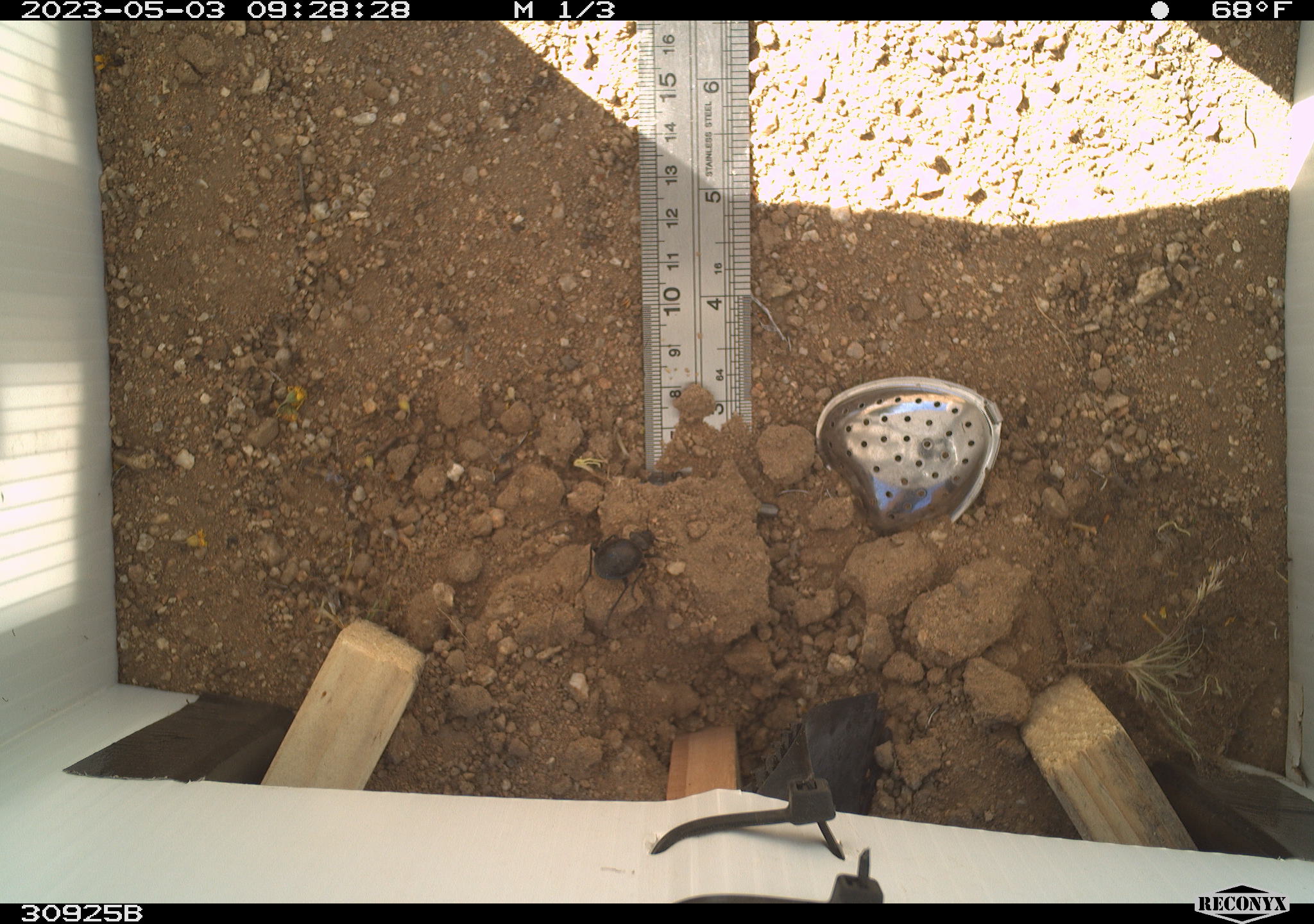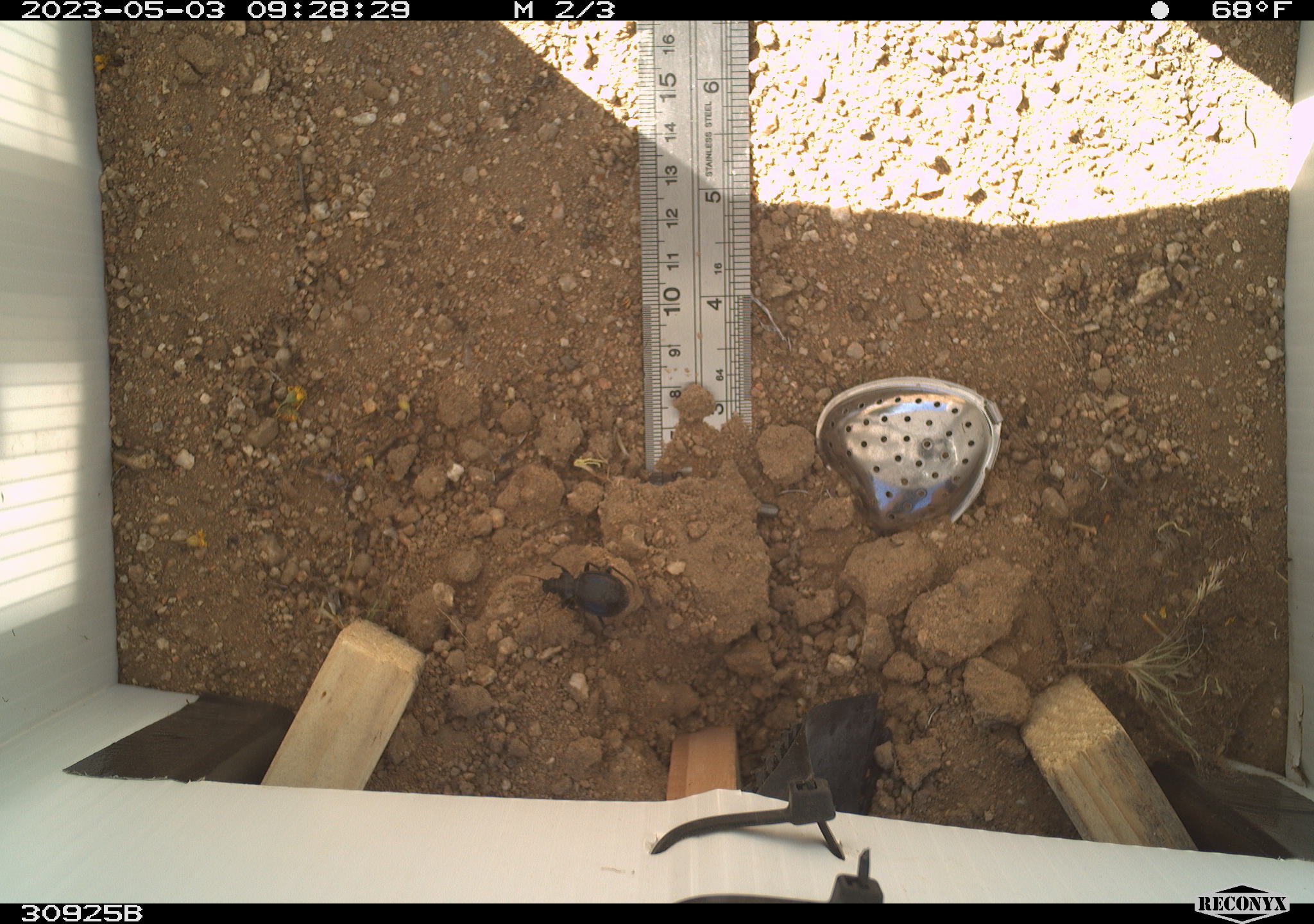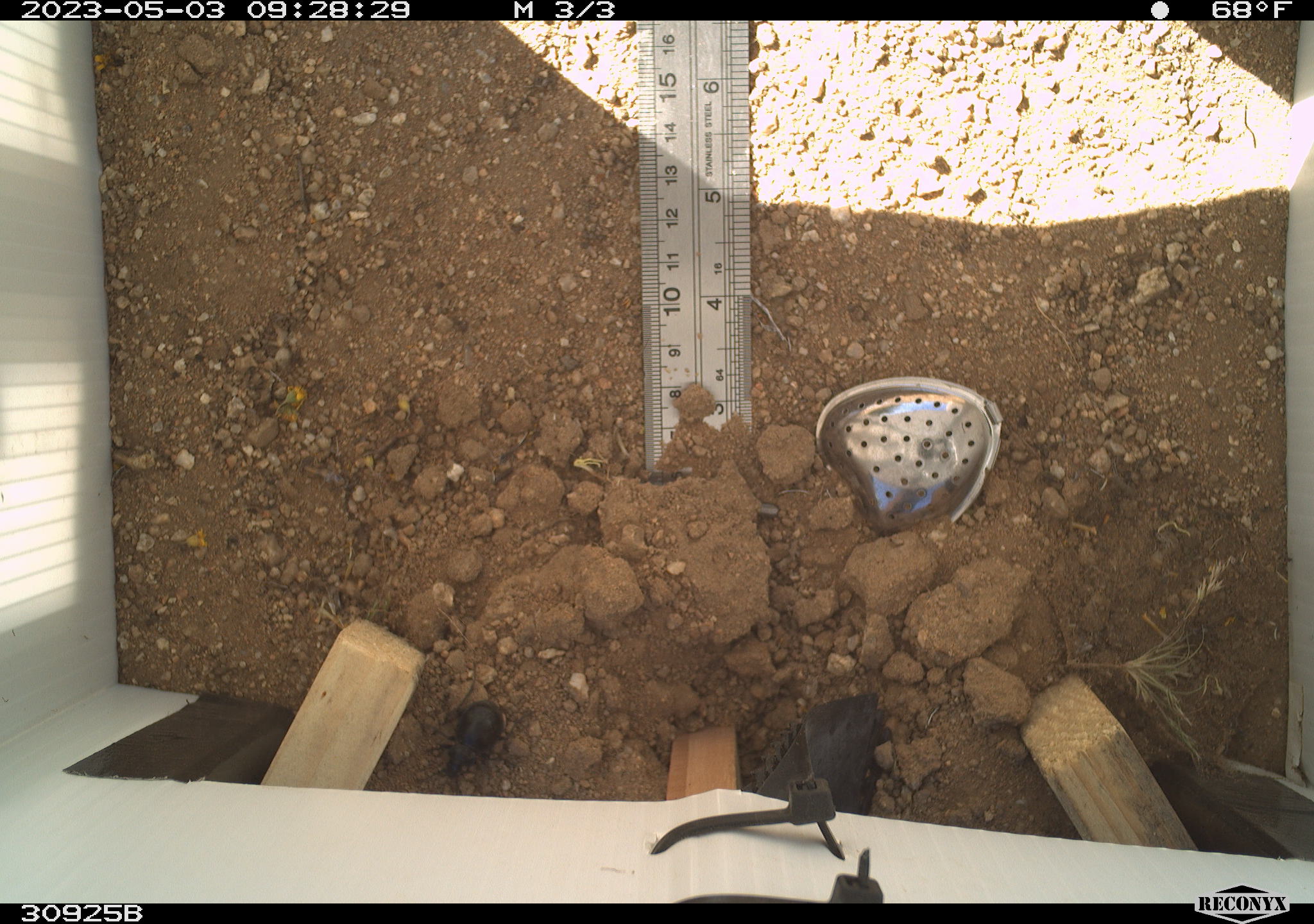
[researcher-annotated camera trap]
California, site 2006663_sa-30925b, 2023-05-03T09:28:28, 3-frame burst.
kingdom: Animalia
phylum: Arthropoda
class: Insecta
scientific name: Insecta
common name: insect